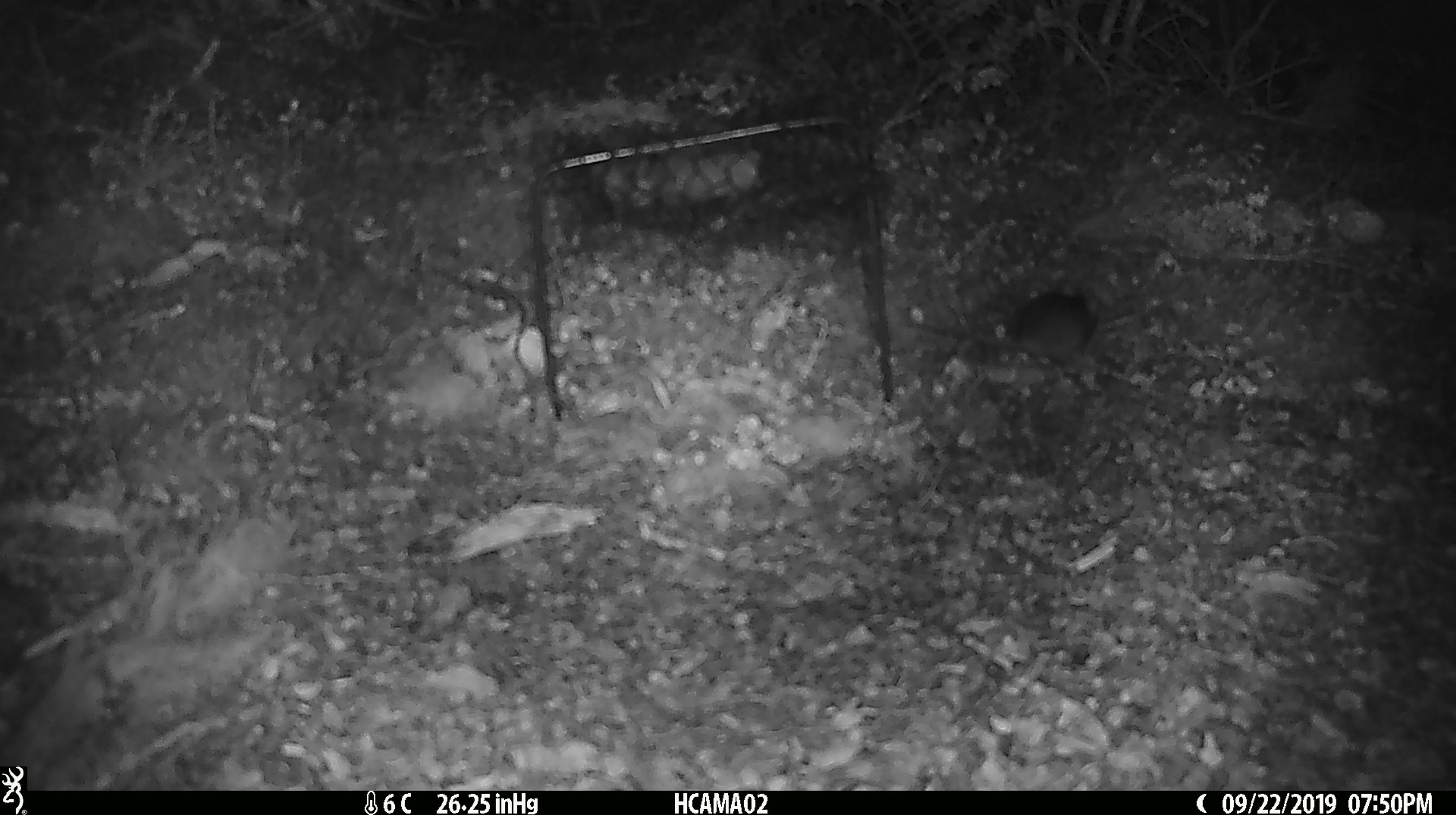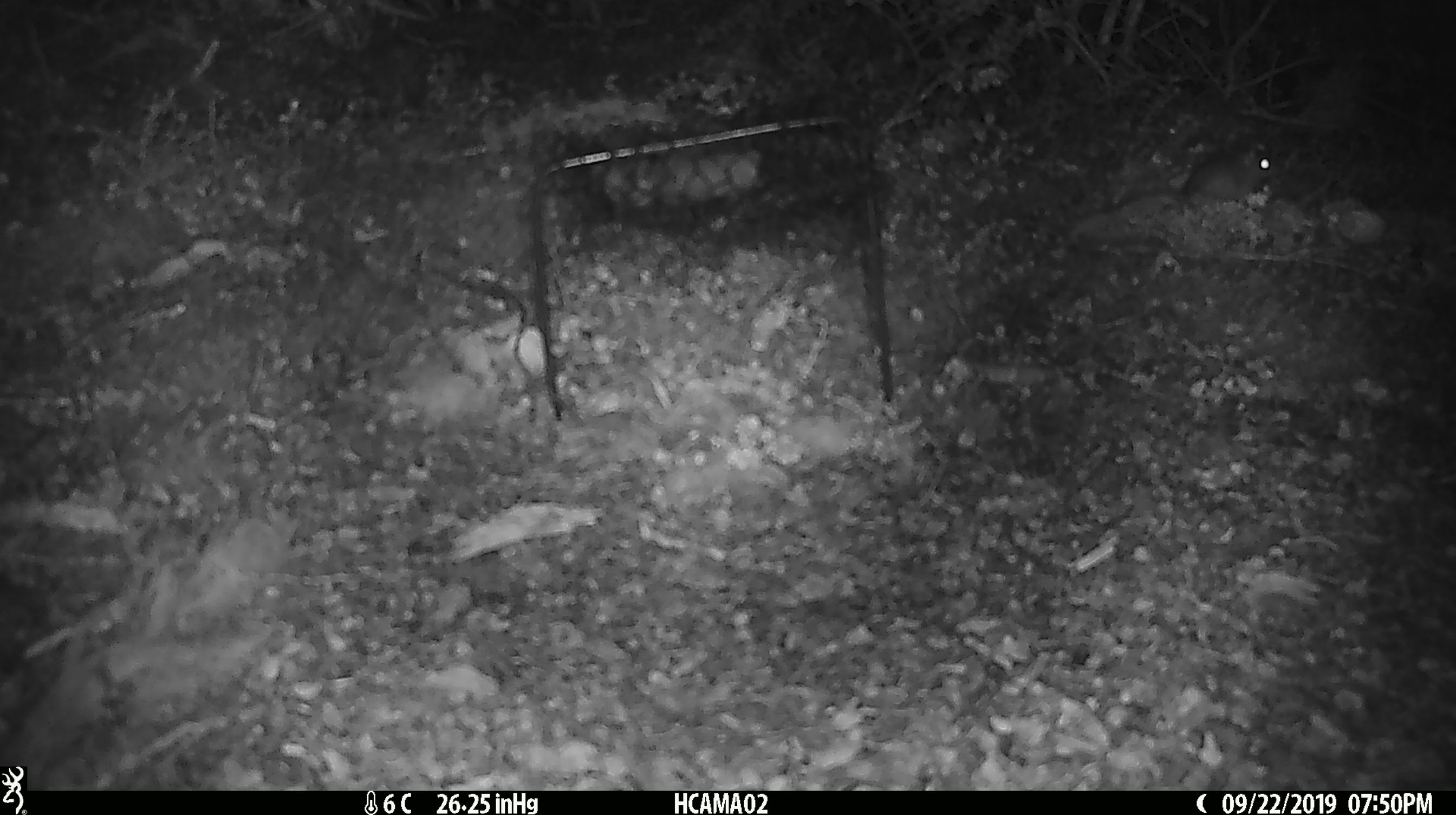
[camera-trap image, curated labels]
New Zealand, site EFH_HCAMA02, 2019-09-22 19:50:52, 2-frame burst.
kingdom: Animalia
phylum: Chordata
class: Mammalia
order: Rodentia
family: Muridae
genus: Mus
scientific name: Mus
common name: mouse